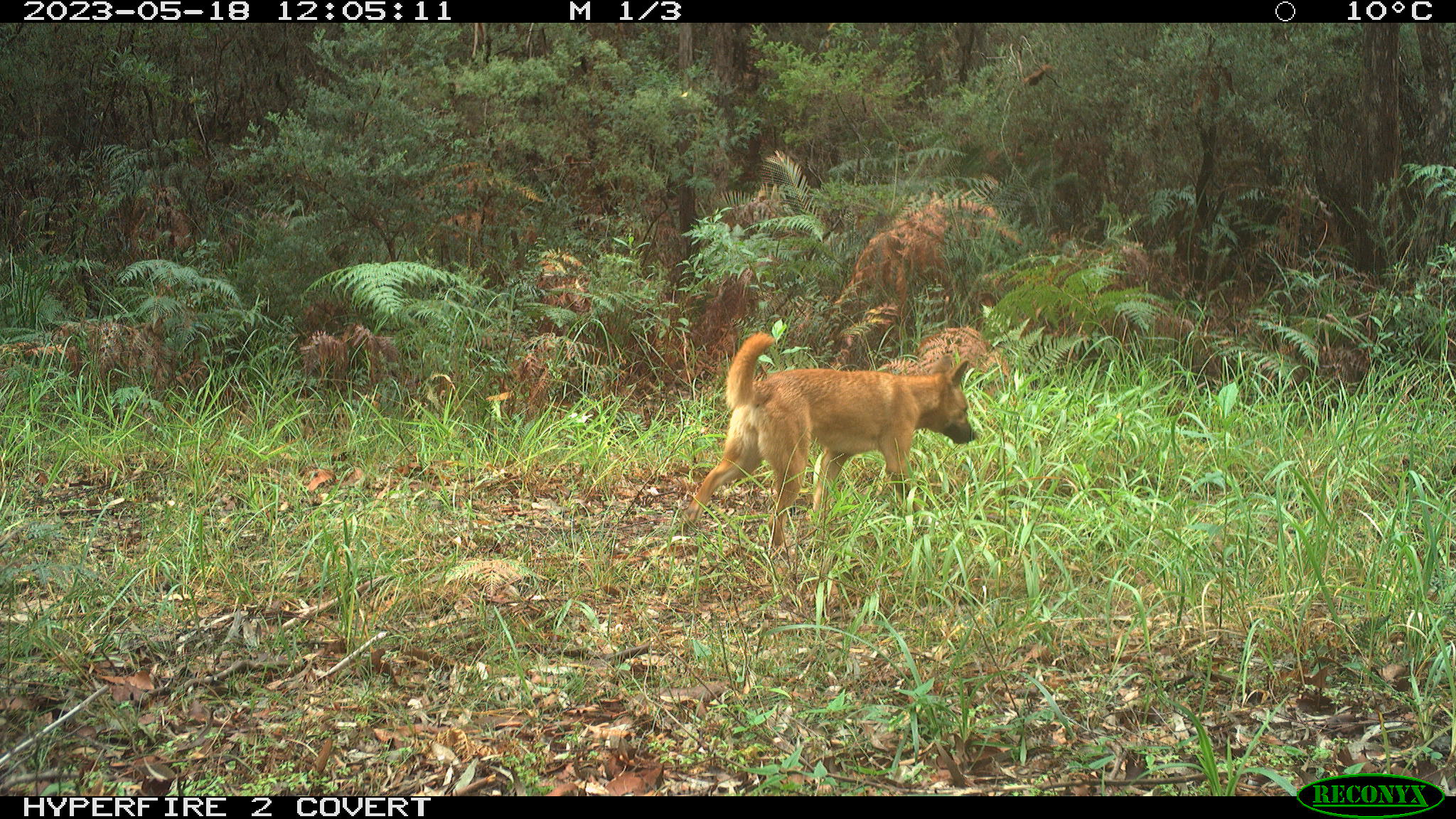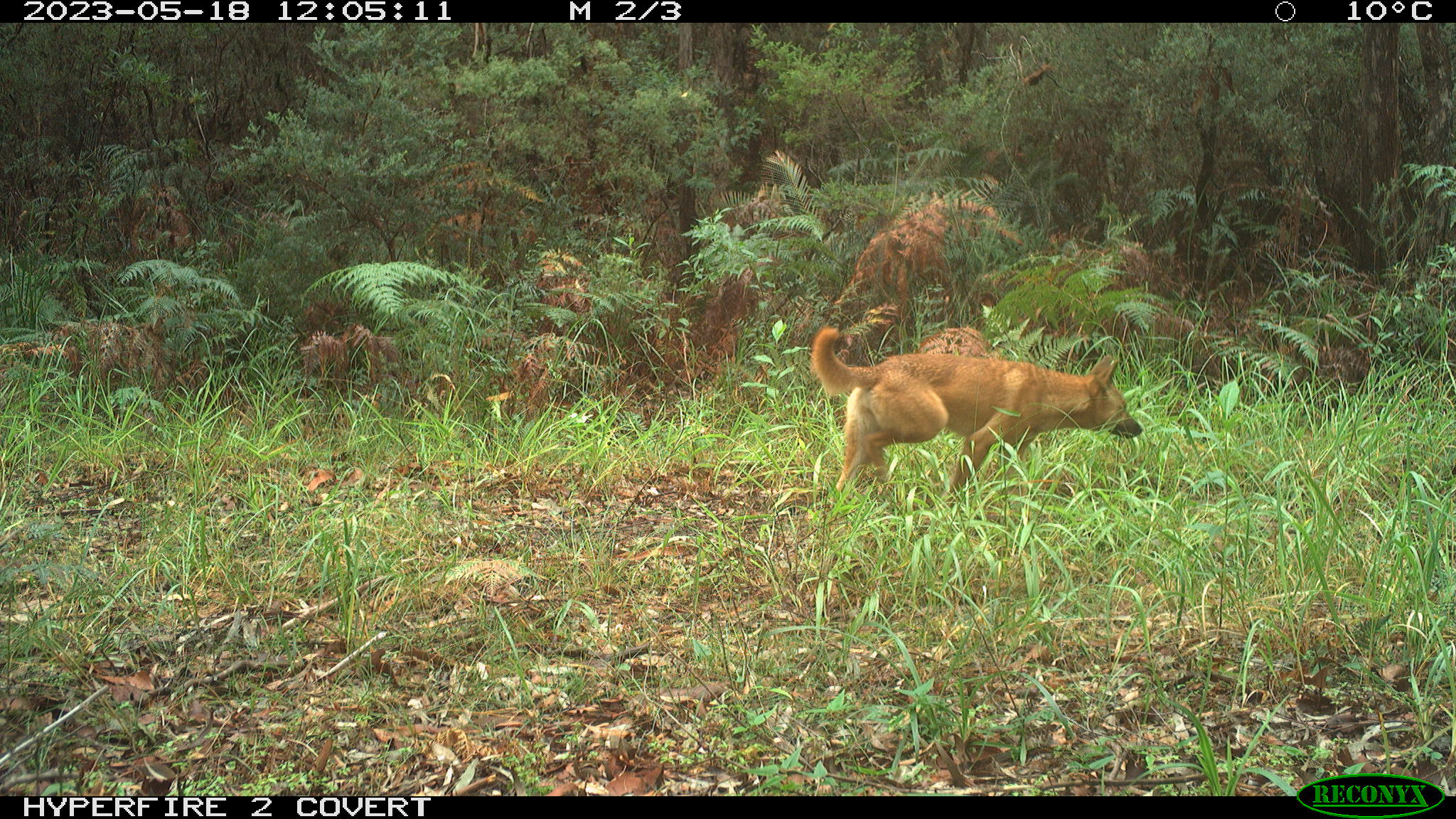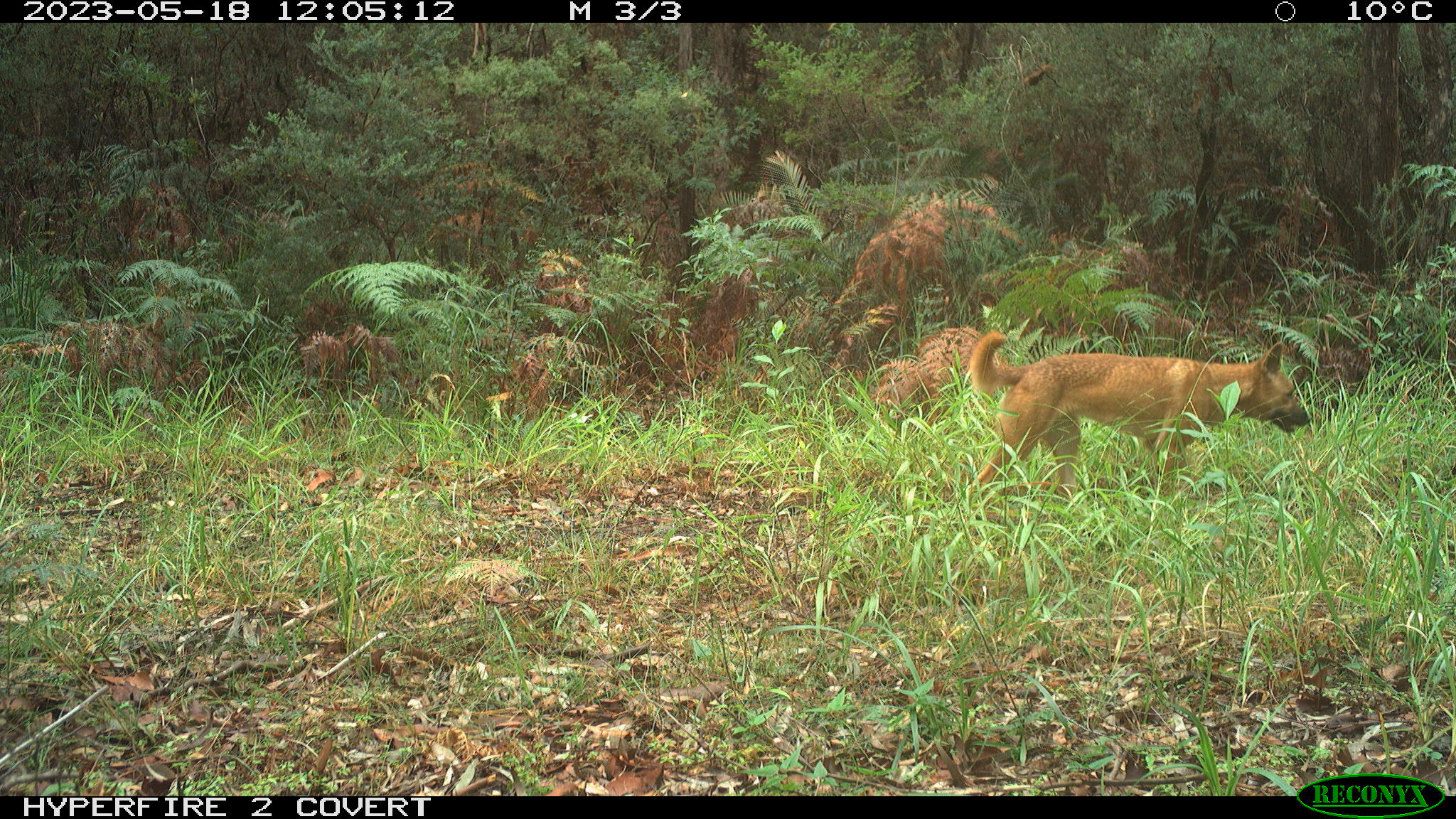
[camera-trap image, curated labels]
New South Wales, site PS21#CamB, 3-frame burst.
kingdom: Animalia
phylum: Chordata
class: Mammalia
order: Carnivora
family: Canidae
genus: Canis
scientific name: Canis familiaris dingo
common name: dingo